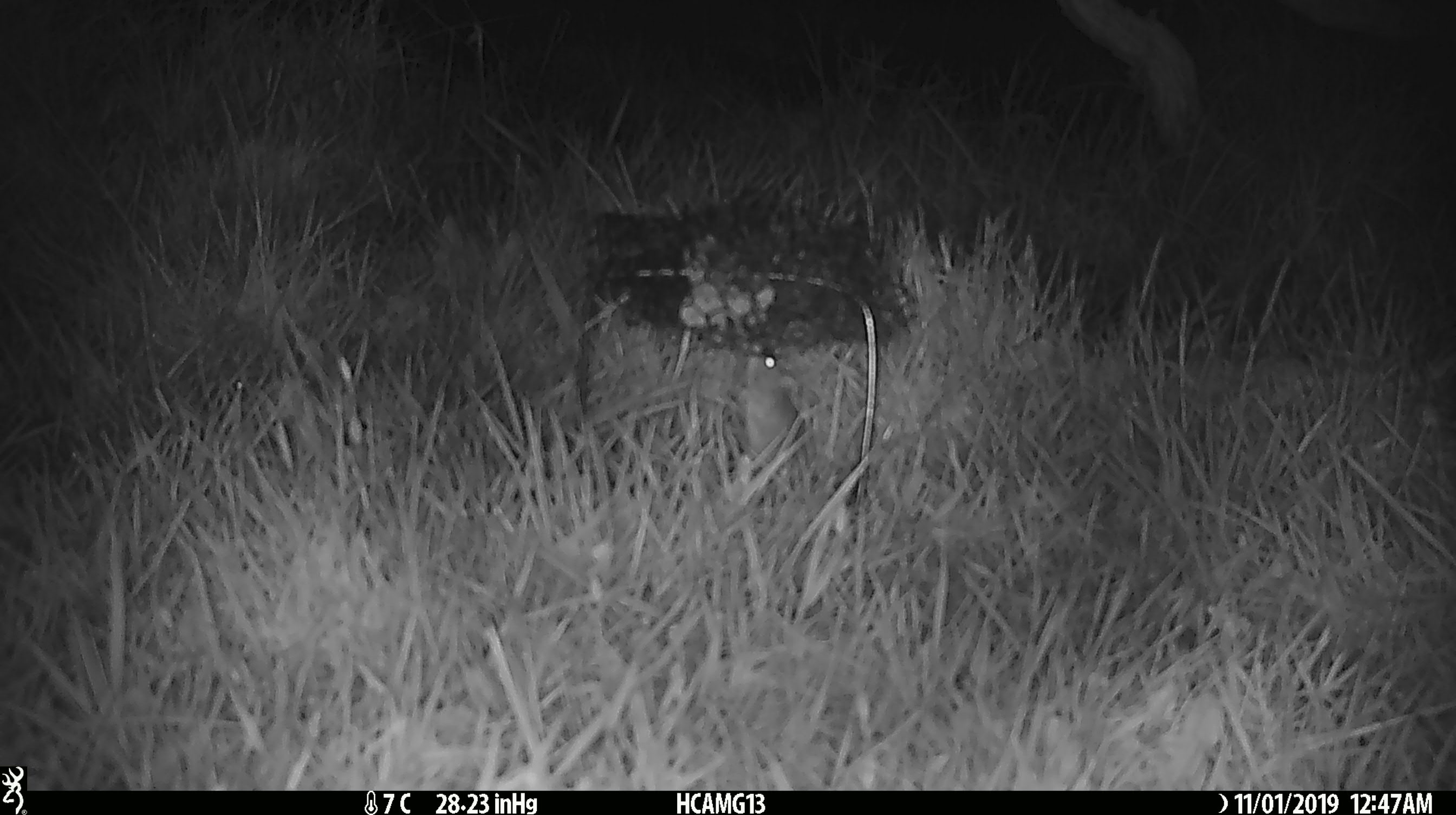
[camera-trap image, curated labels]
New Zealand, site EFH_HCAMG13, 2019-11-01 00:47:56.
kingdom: Animalia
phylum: Chordata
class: Mammalia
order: Rodentia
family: Muridae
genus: Mus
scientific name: Mus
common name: mouse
Mouse (Mus).